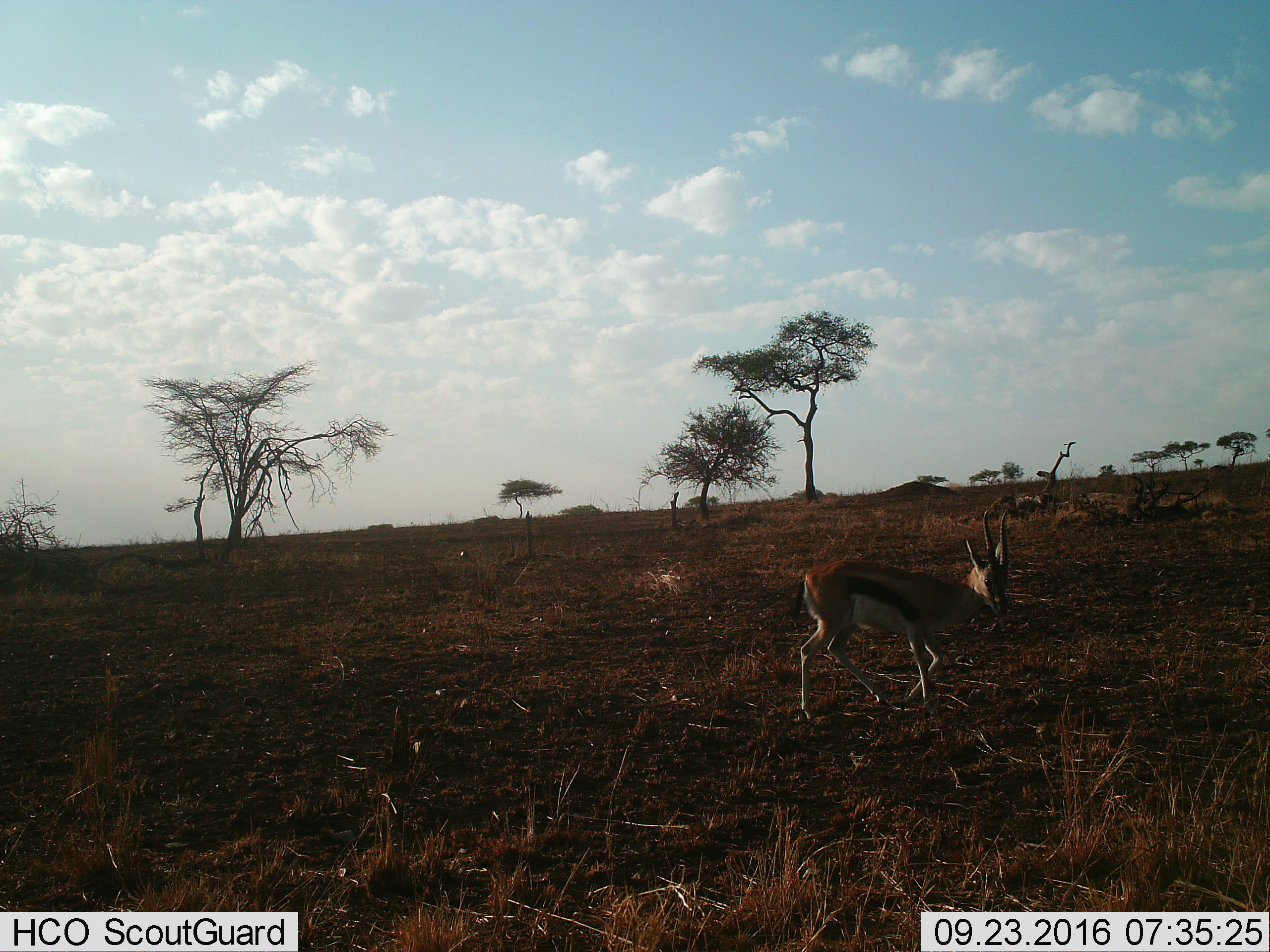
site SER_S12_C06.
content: unidentified animal